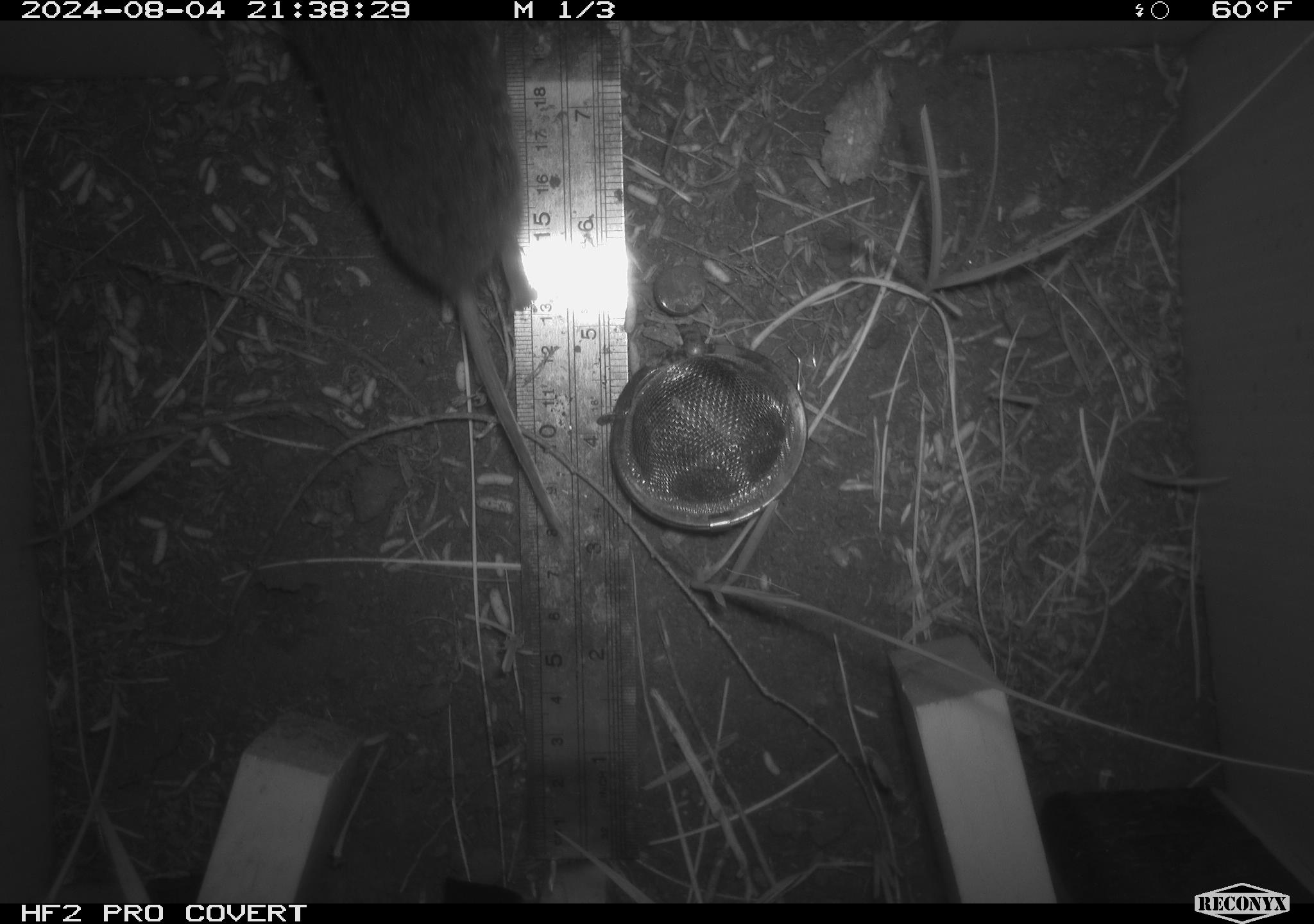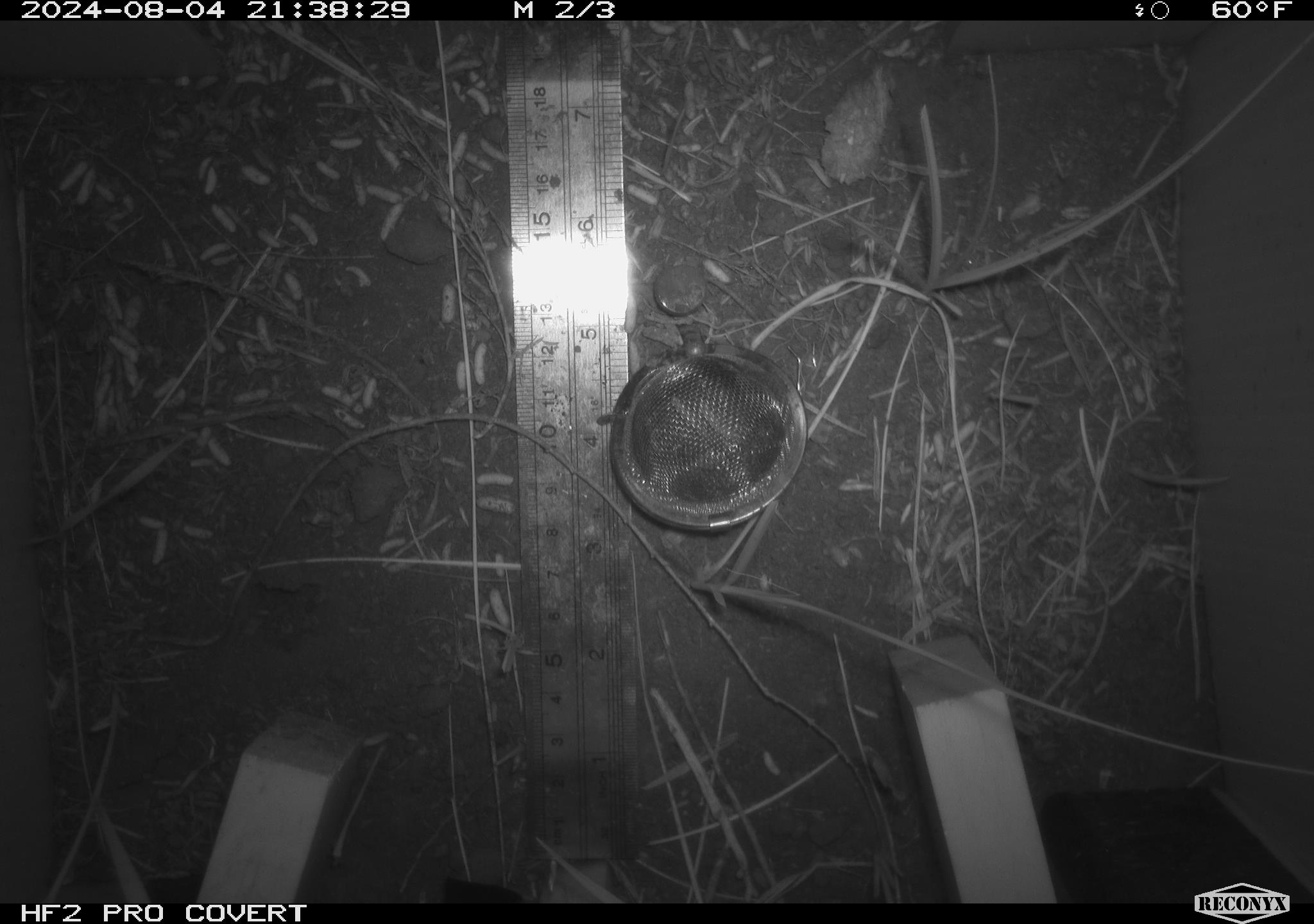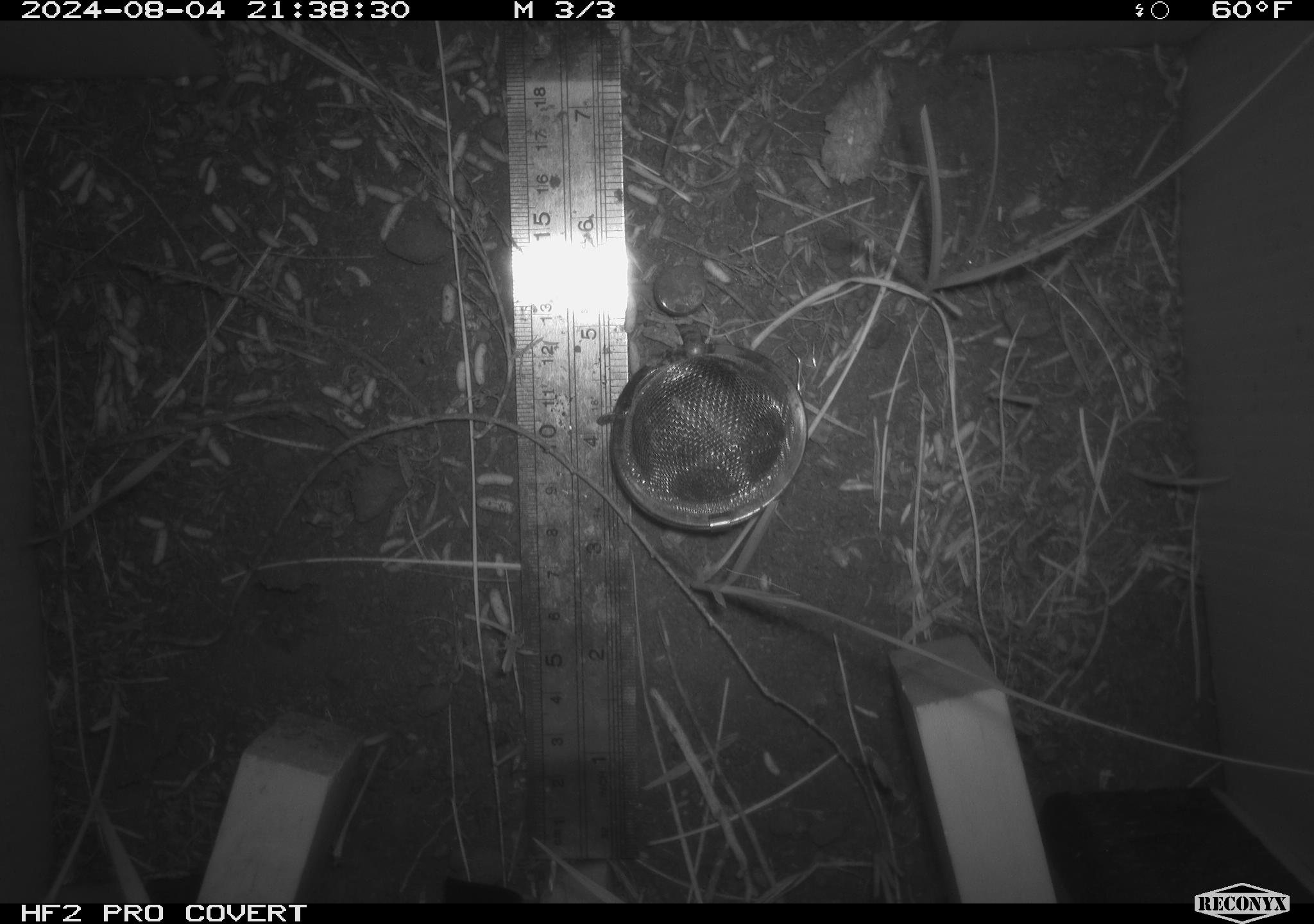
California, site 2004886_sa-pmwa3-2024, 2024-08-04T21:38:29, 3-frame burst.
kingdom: Animalia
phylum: Chordata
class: Mammalia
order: Rodentia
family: Cricetidae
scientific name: Arvicolinae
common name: voles, lemmings, and muskrats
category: arvicolinae subfamily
Arvicolinae subfamily (voles, lemmings, and muskrats) (Arvicolinae).